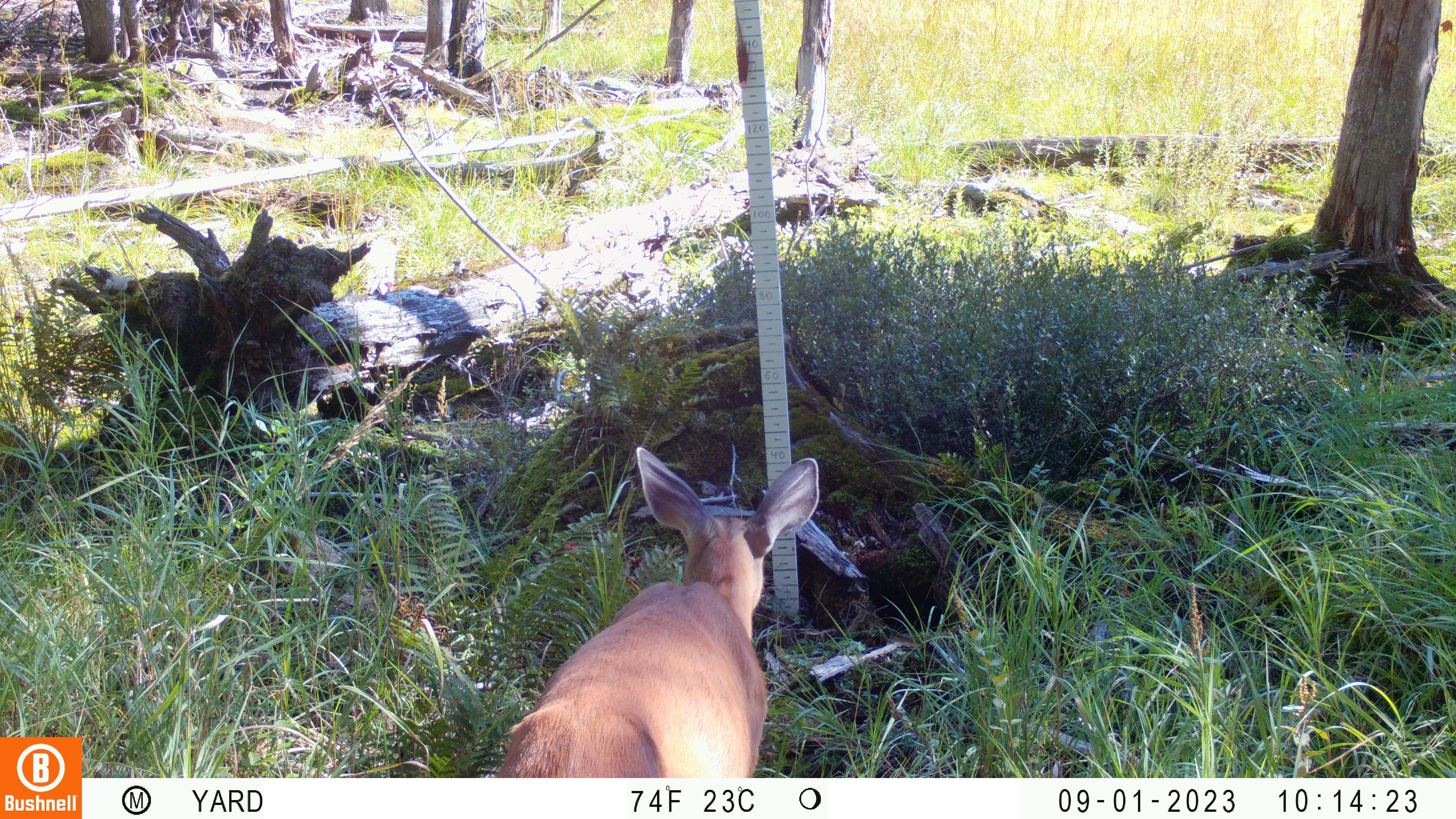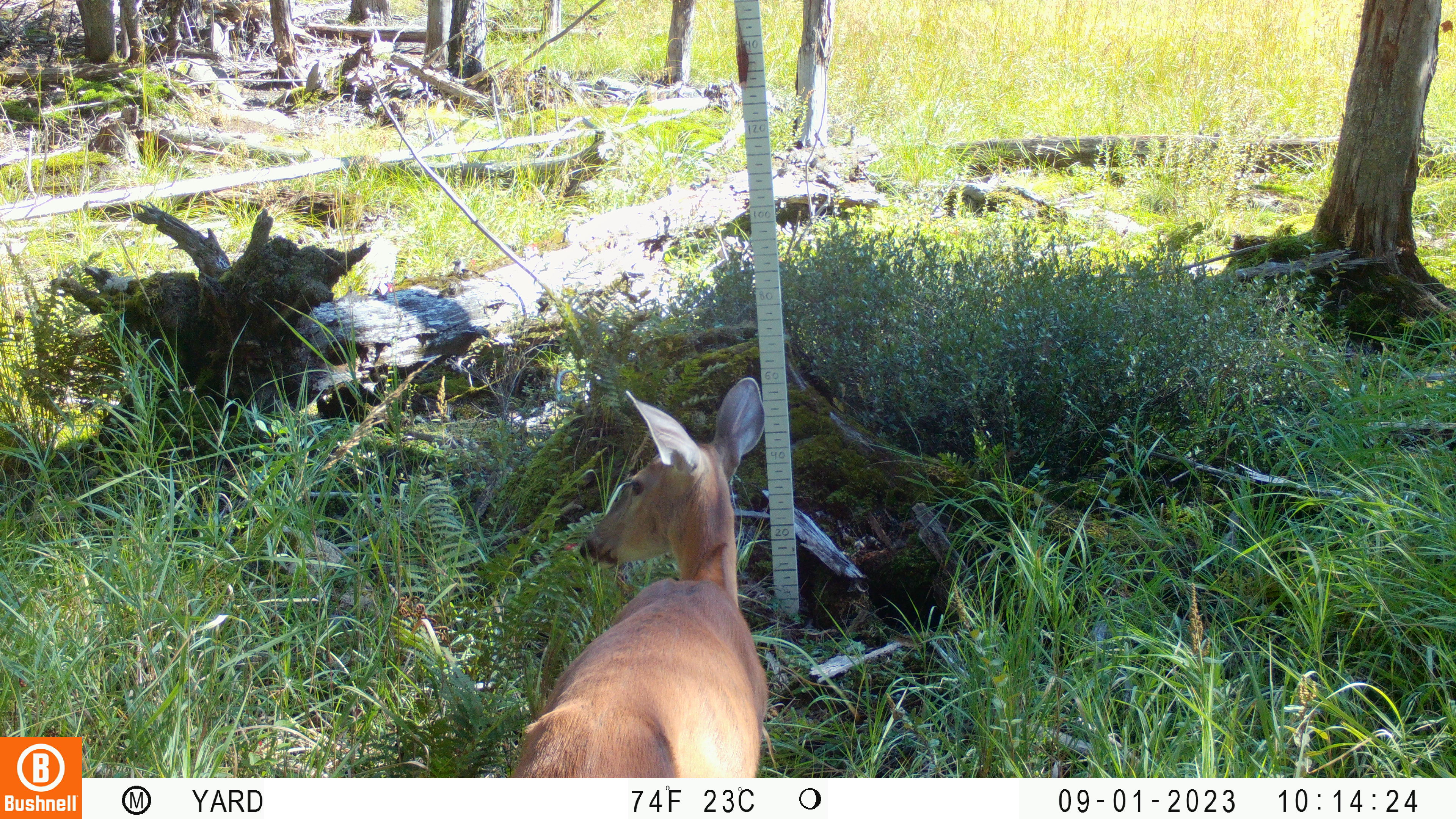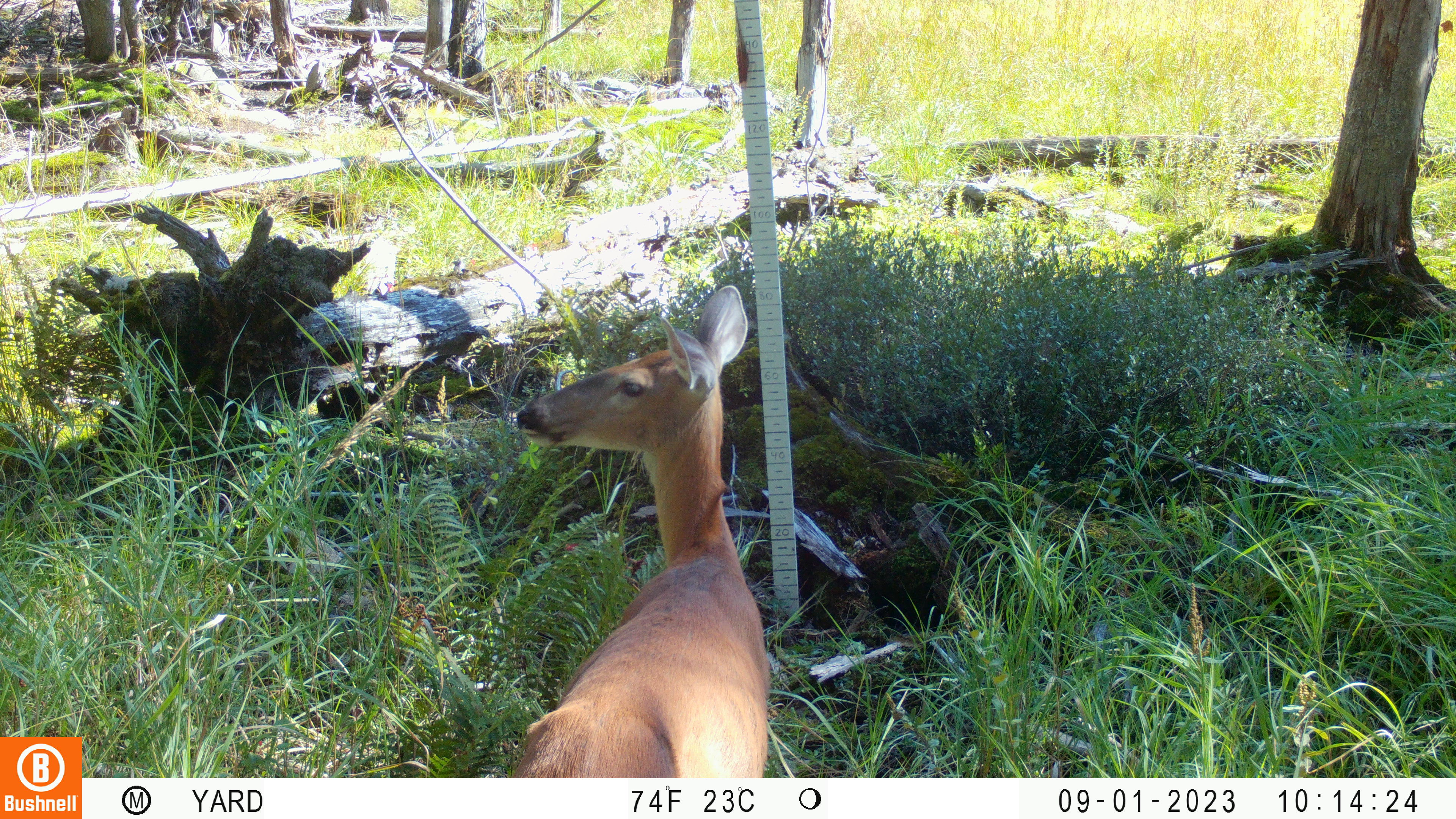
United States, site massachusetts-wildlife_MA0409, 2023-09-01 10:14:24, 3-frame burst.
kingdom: Animalia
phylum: Chordata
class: Mammalia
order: Artiodactyla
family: Cervidae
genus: Odocoileus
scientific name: Odocoileus virginianus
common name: white-tailed deer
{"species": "white-tailed deer (Odocoileus virginianus)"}